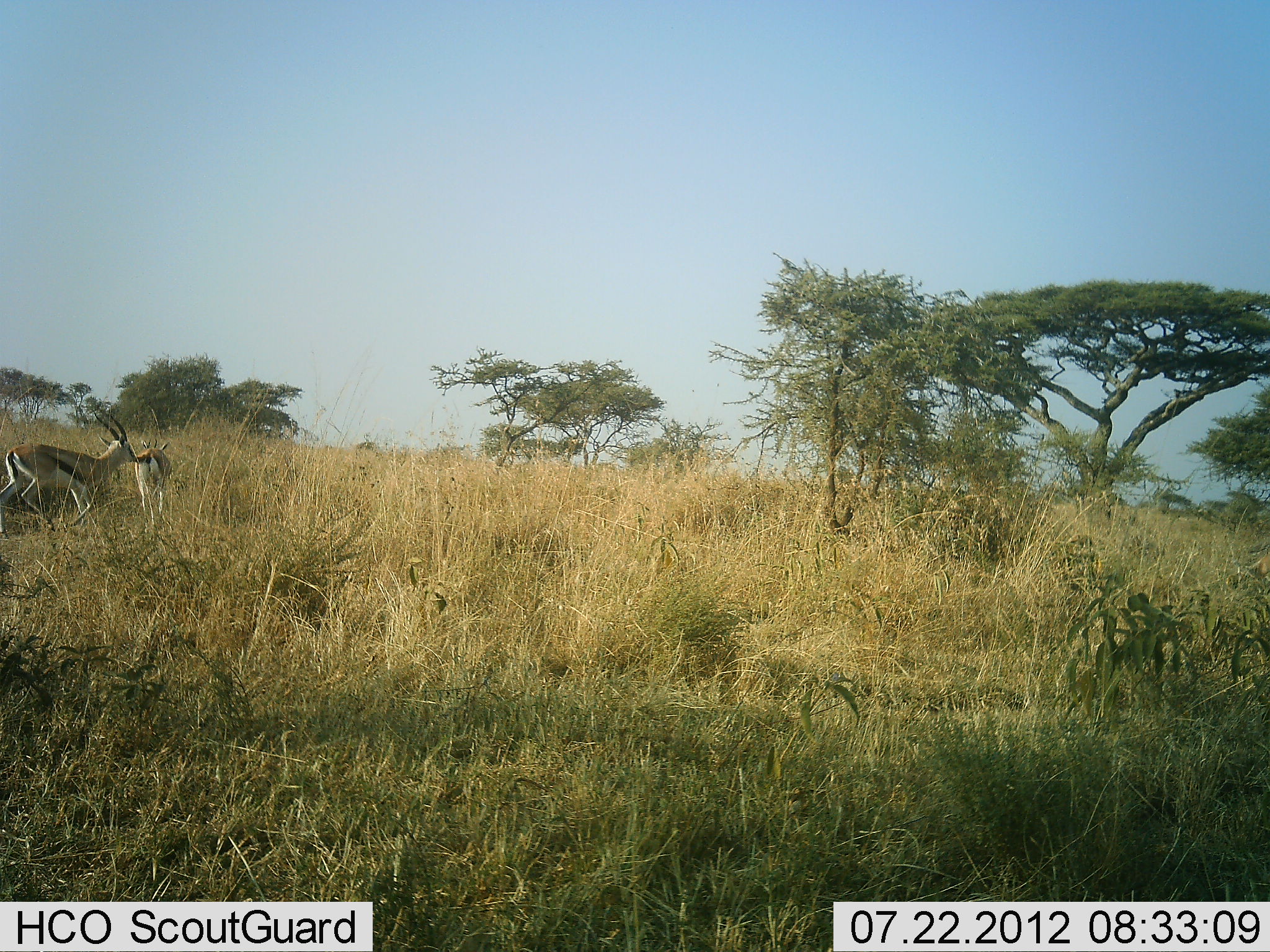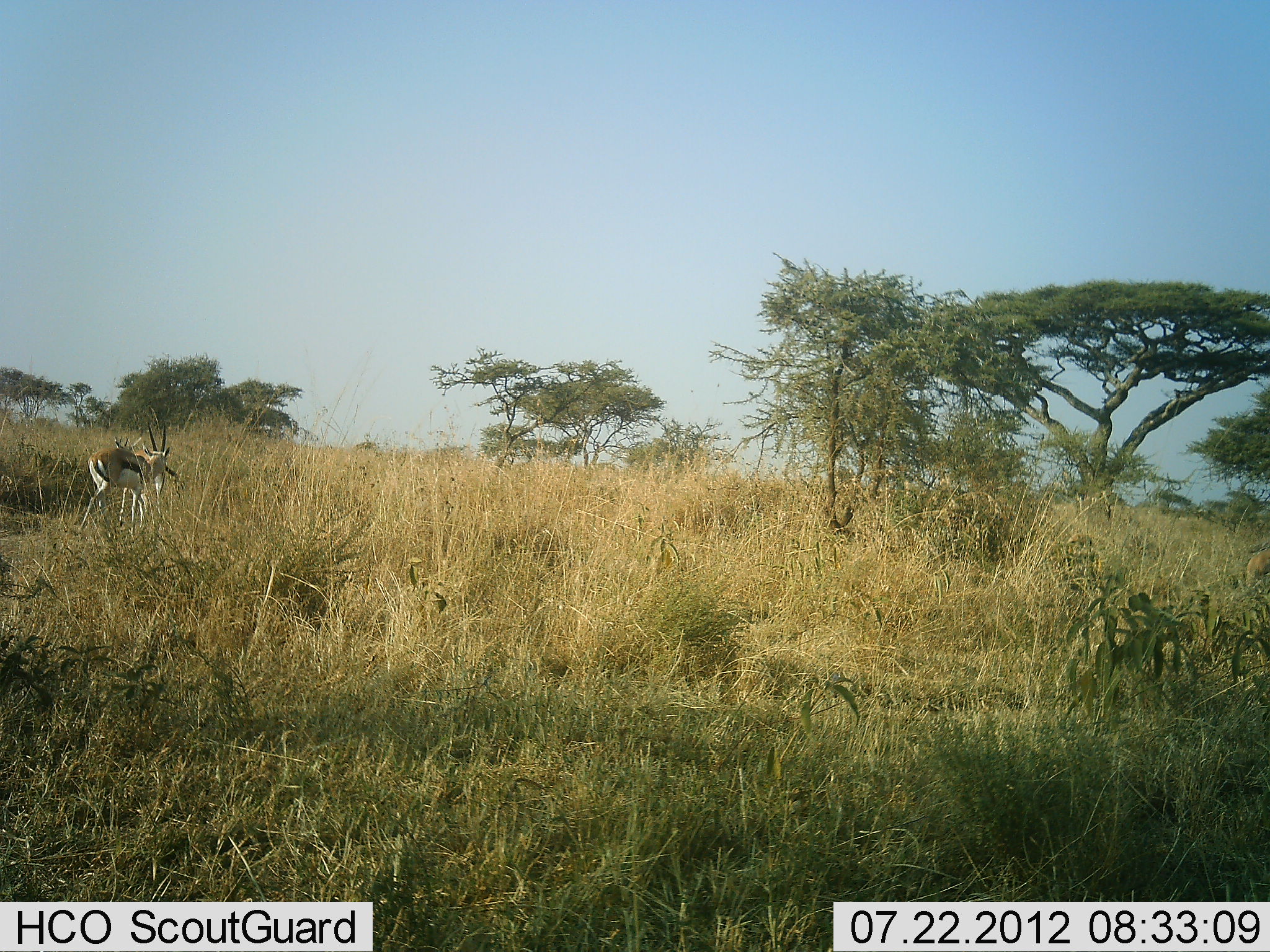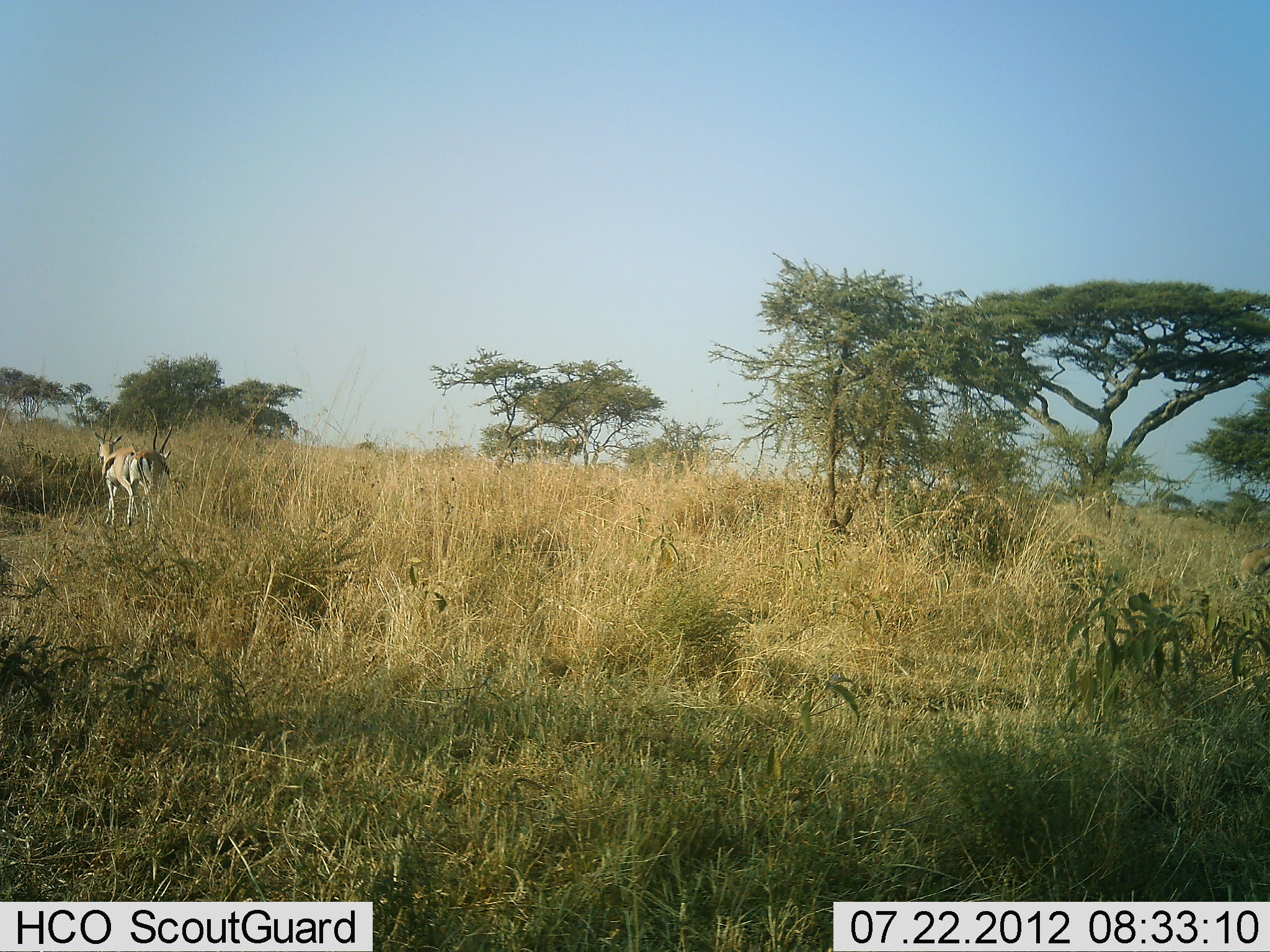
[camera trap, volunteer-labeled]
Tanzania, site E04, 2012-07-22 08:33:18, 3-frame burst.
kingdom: Animalia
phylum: Chordata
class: Mammalia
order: Artiodactyla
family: Bovidae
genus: Eudorcas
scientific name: Eudorcas thomsonii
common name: thomson's gazelle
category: gazellethomsons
Gazellethomsons (thomson's gazelle) (Eudorcas thomsonii), count 2. Behavior (volunteer vote fractions): standing 30%, resting 0%, moving 80%, interacting 20%. Young present (vote fraction): 0%. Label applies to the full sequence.